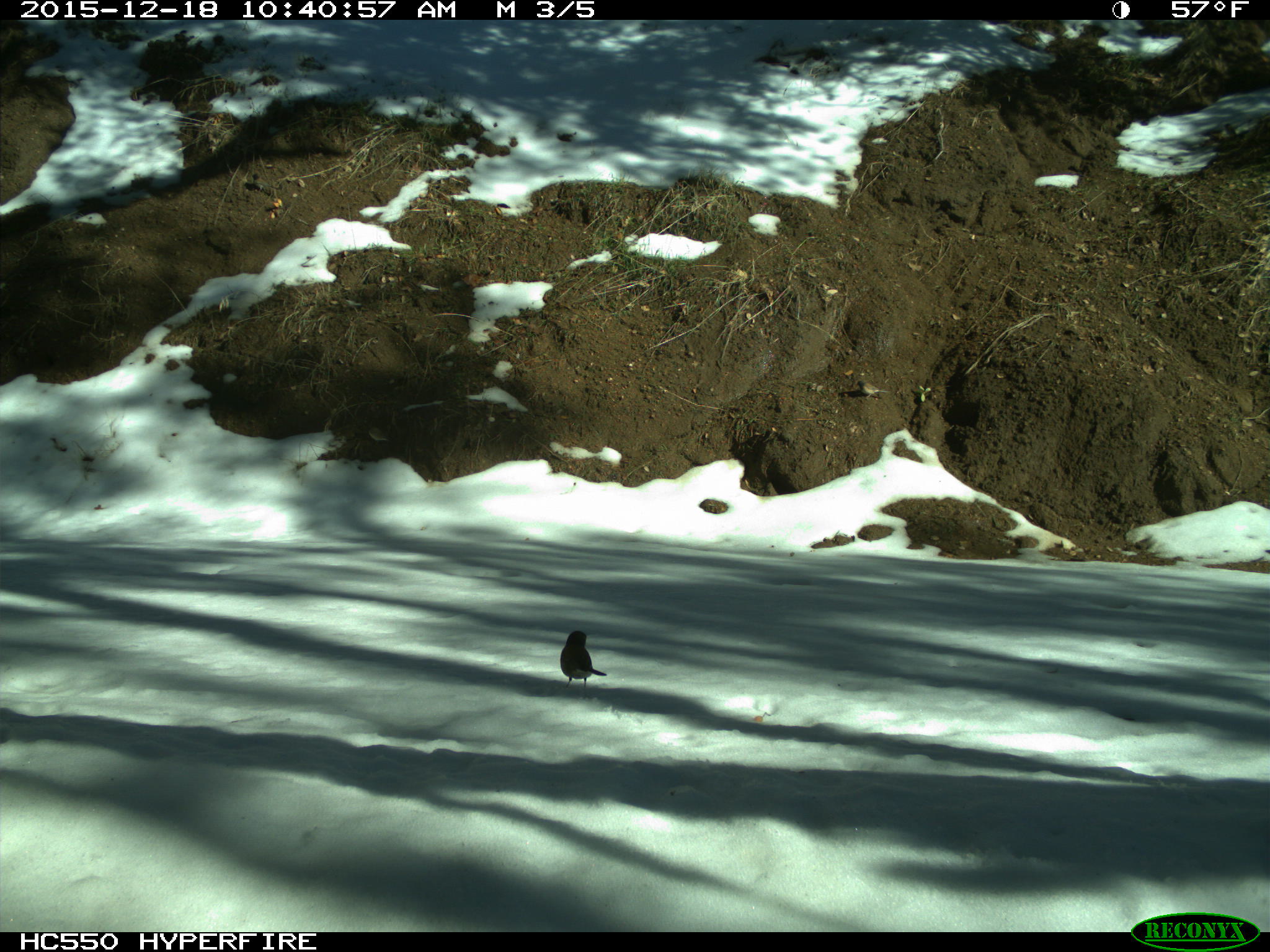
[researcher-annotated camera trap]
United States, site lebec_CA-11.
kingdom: Animalia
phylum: Chordata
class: Aves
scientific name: Aves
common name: birds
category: unidentified bird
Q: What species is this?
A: Unidentified bird (birds) (Aves).